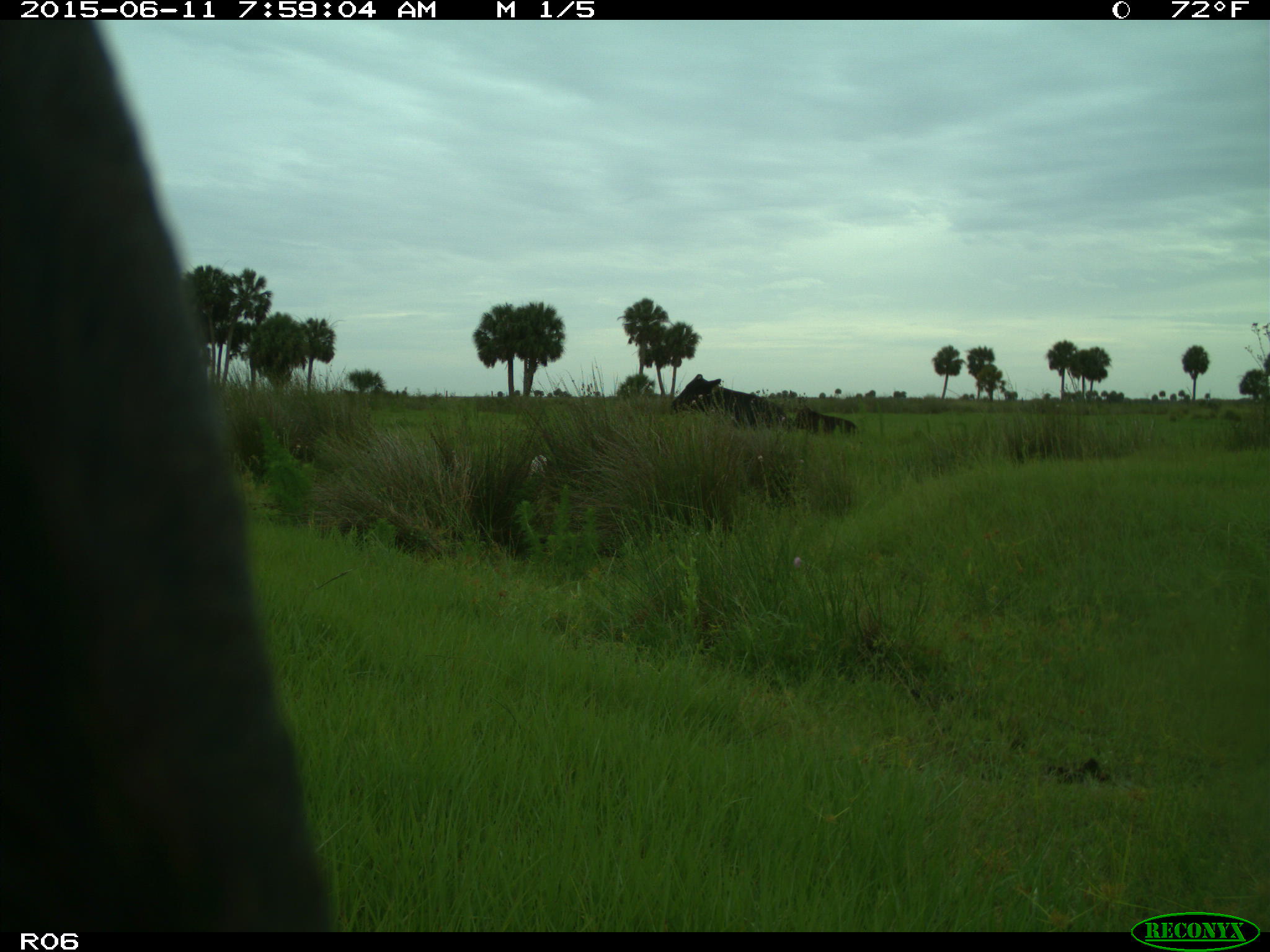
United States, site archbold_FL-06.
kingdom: Animalia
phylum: Chordata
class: Mammalia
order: Artiodactyla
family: Bovidae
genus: Bos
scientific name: Bos taurus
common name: domestic cow